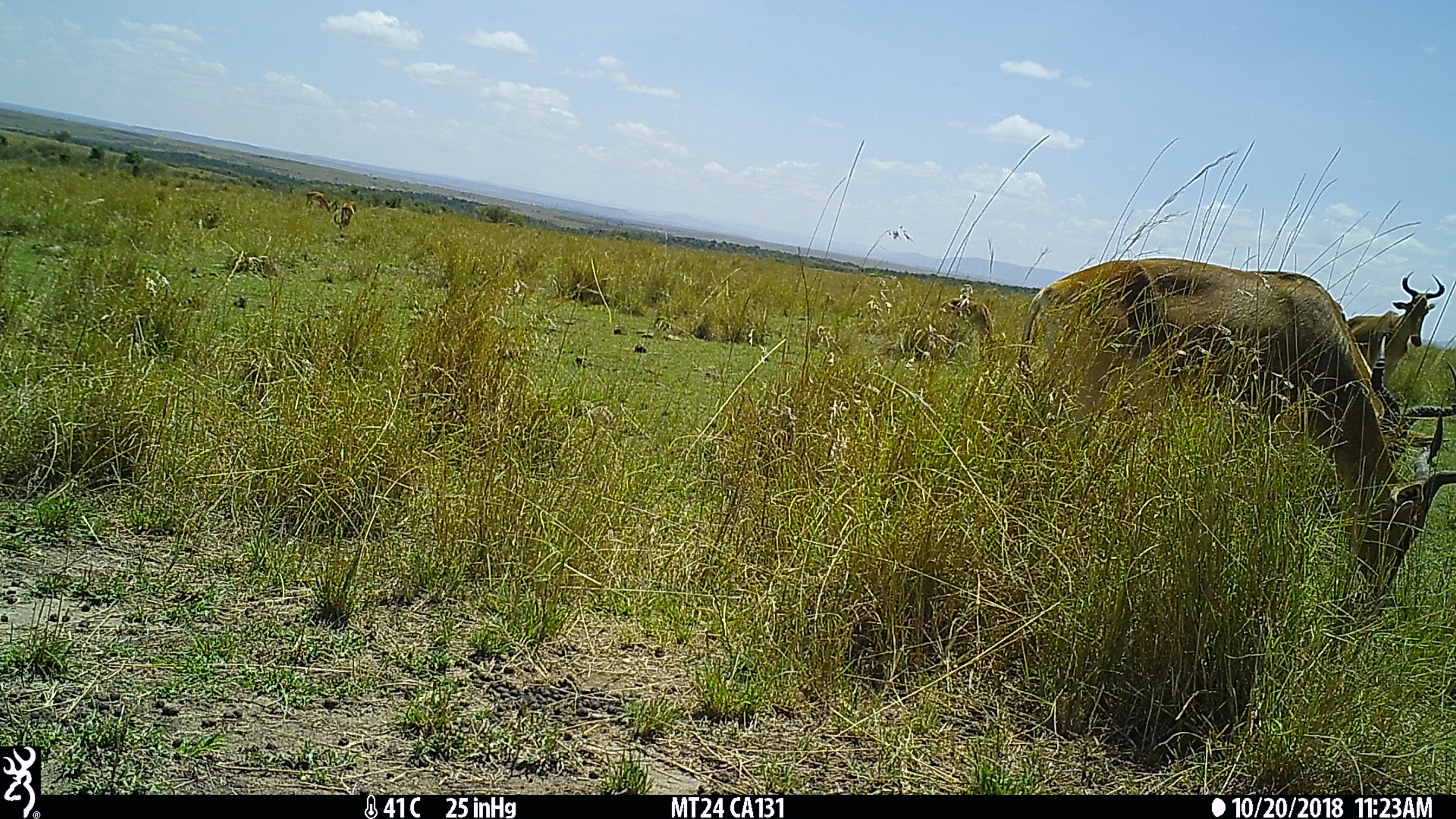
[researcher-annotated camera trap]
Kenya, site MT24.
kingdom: Animalia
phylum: Chordata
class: Mammalia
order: Artiodactyla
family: Bovidae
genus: Alcelaphus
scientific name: Alcelaphus buselaphus cokii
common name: coke's hartebeest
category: hartebeest cokes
Hartebeest cokes (coke's hartebeest) (Alcelaphus buselaphus cokii).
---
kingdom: Animalia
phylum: Chordata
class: Mammalia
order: Artiodactyla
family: Bovidae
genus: Aepyceros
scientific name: Aepyceros melampus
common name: impala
Impala (Aepyceros melampus).